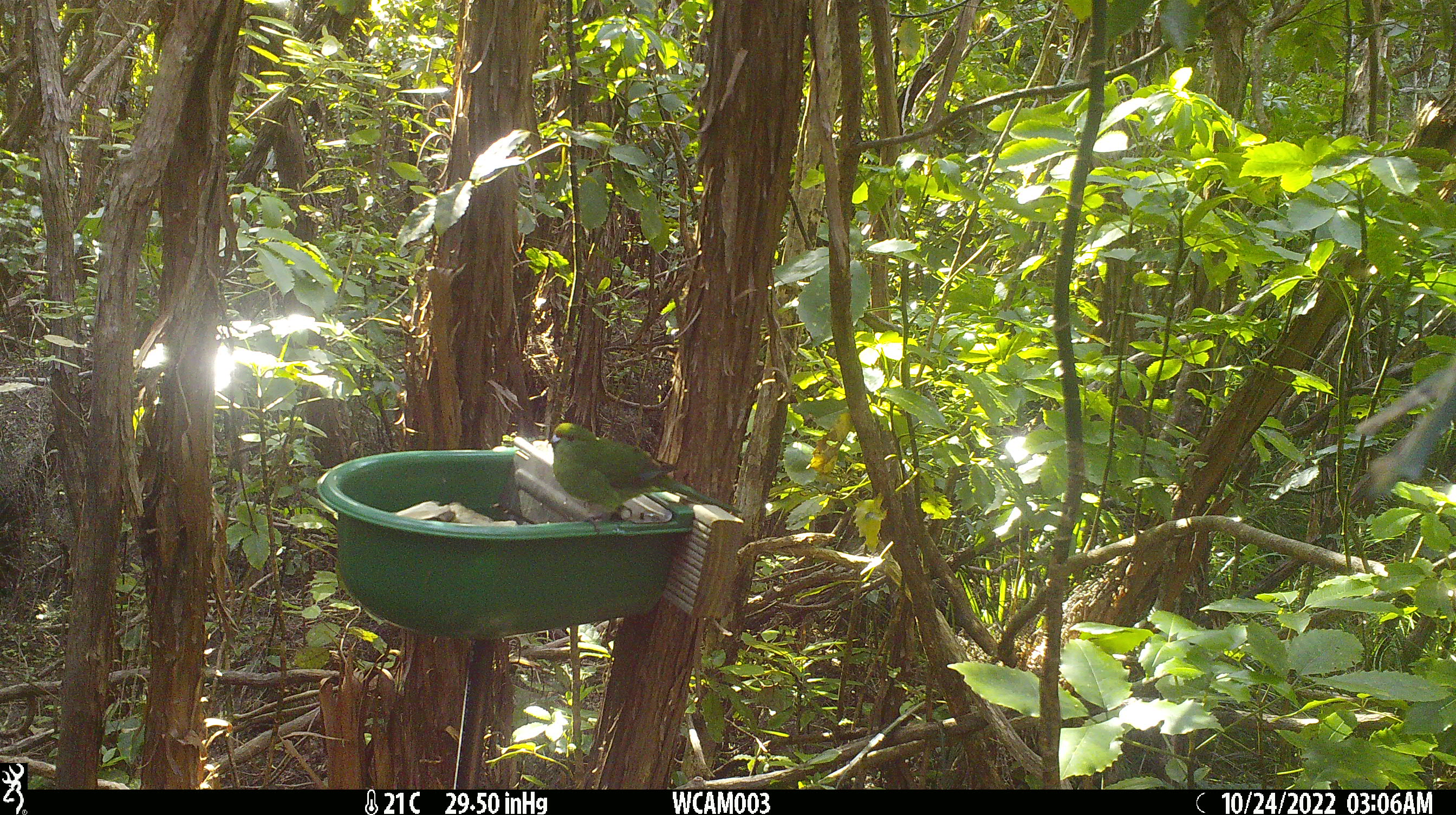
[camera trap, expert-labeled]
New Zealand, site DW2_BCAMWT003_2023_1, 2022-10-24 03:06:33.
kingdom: Animalia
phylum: Chordata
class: Aves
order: Psittaciformes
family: Psittaculidae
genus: Cyanoramphus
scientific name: Cyanoramphus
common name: parakeet